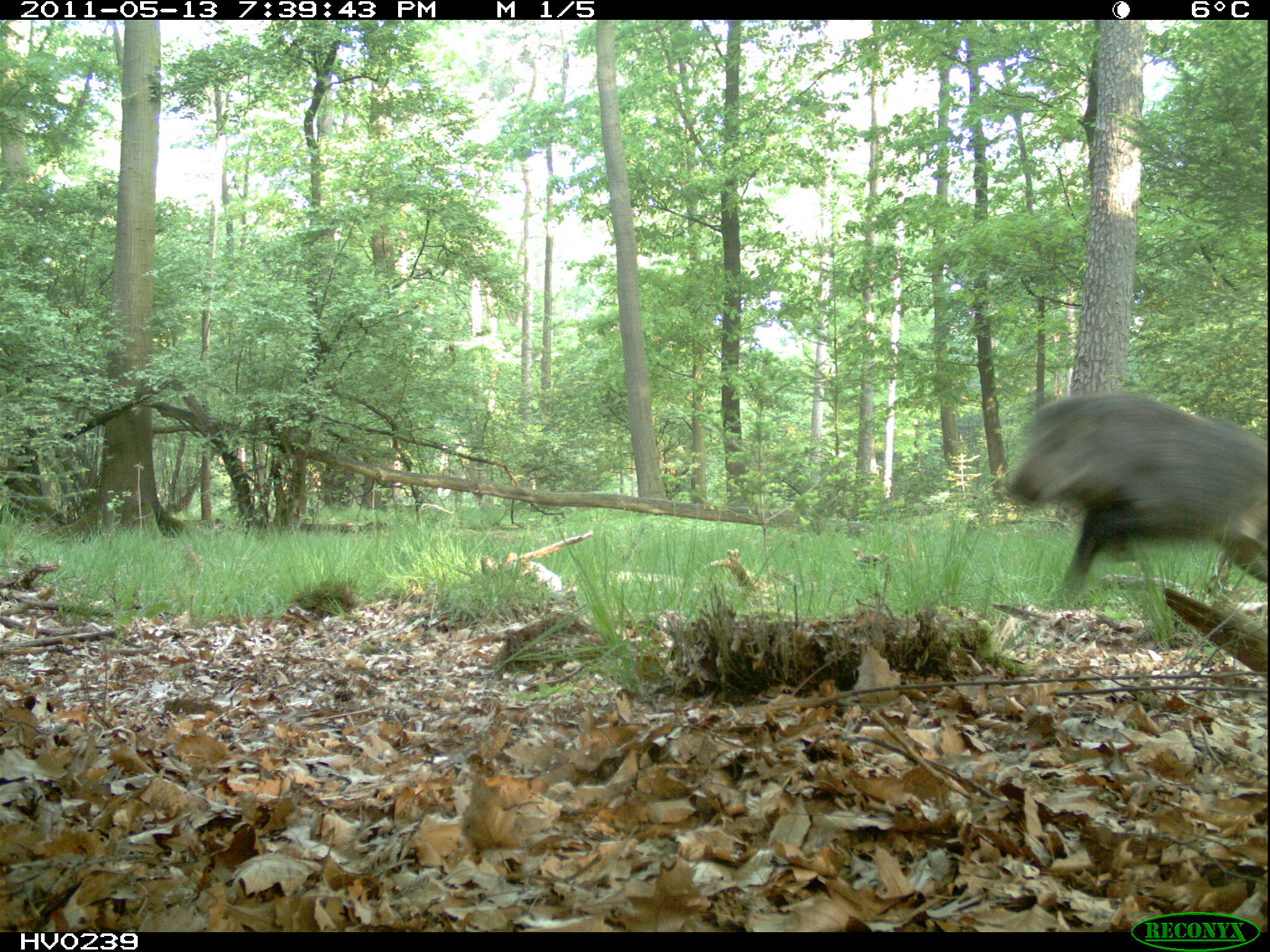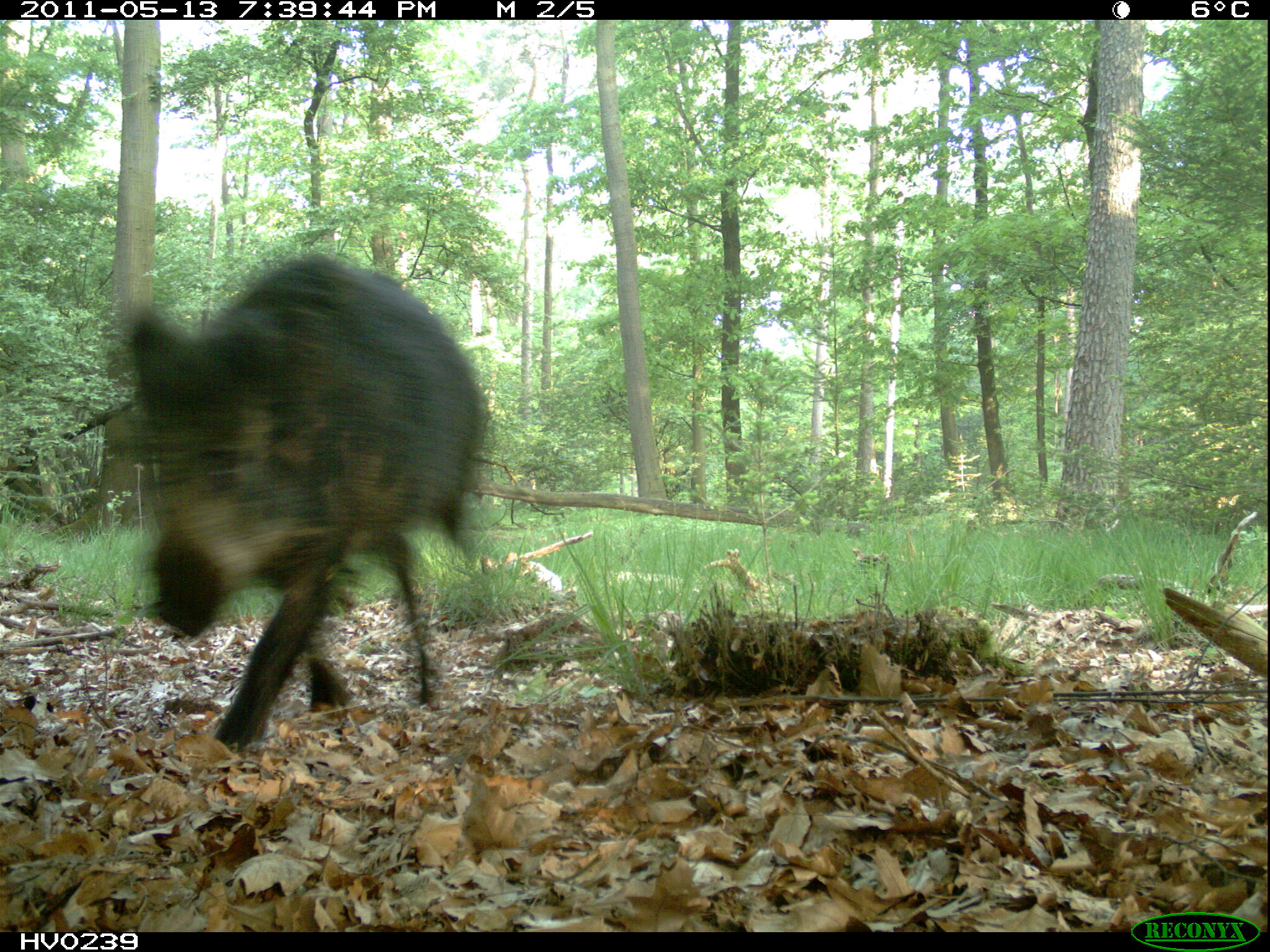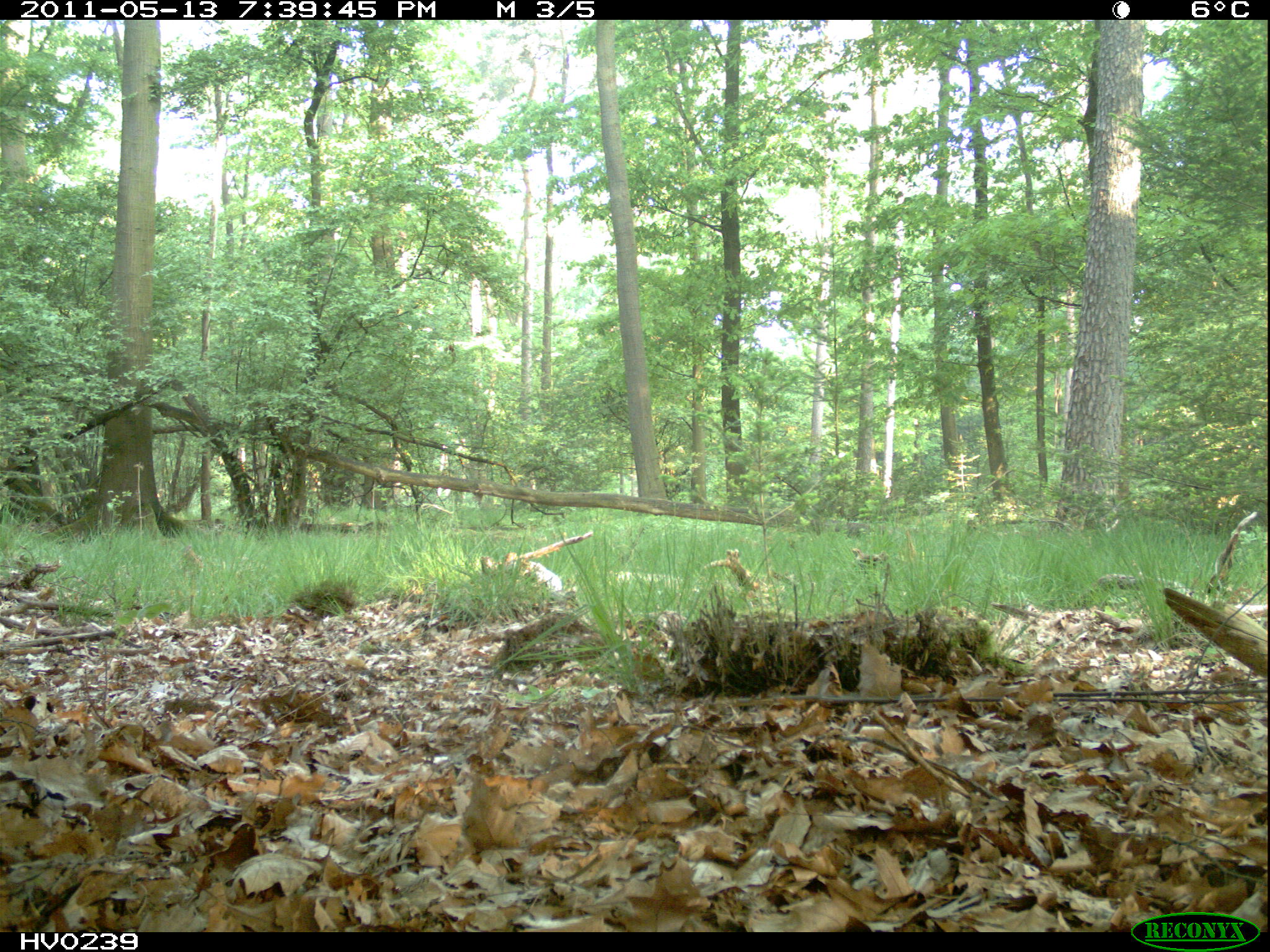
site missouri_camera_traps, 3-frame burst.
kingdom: Animalia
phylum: Chordata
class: Mammalia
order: Artiodactyla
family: Suidae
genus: Sus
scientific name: Sus scrofa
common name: wild boar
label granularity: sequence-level